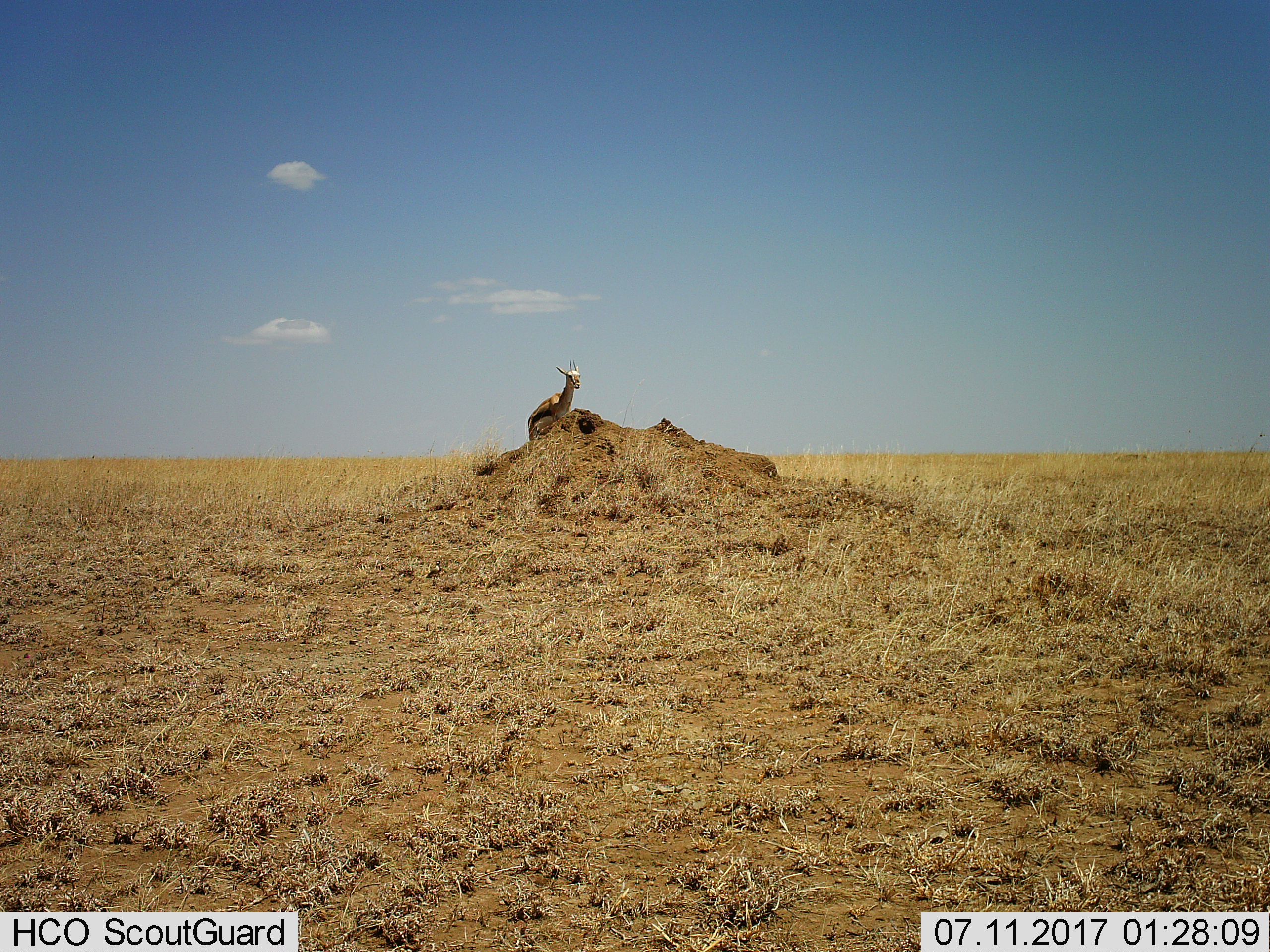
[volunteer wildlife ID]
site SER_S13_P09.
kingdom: Animalia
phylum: Chordata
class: Mammalia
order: Artiodactyla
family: Bovidae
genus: Eudorcas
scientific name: Eudorcas thomsonii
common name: thomson's gazelle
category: gazellethomsons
Gazellethomsons (thomson's gazelle) (Eudorcas thomsonii), count 1. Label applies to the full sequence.